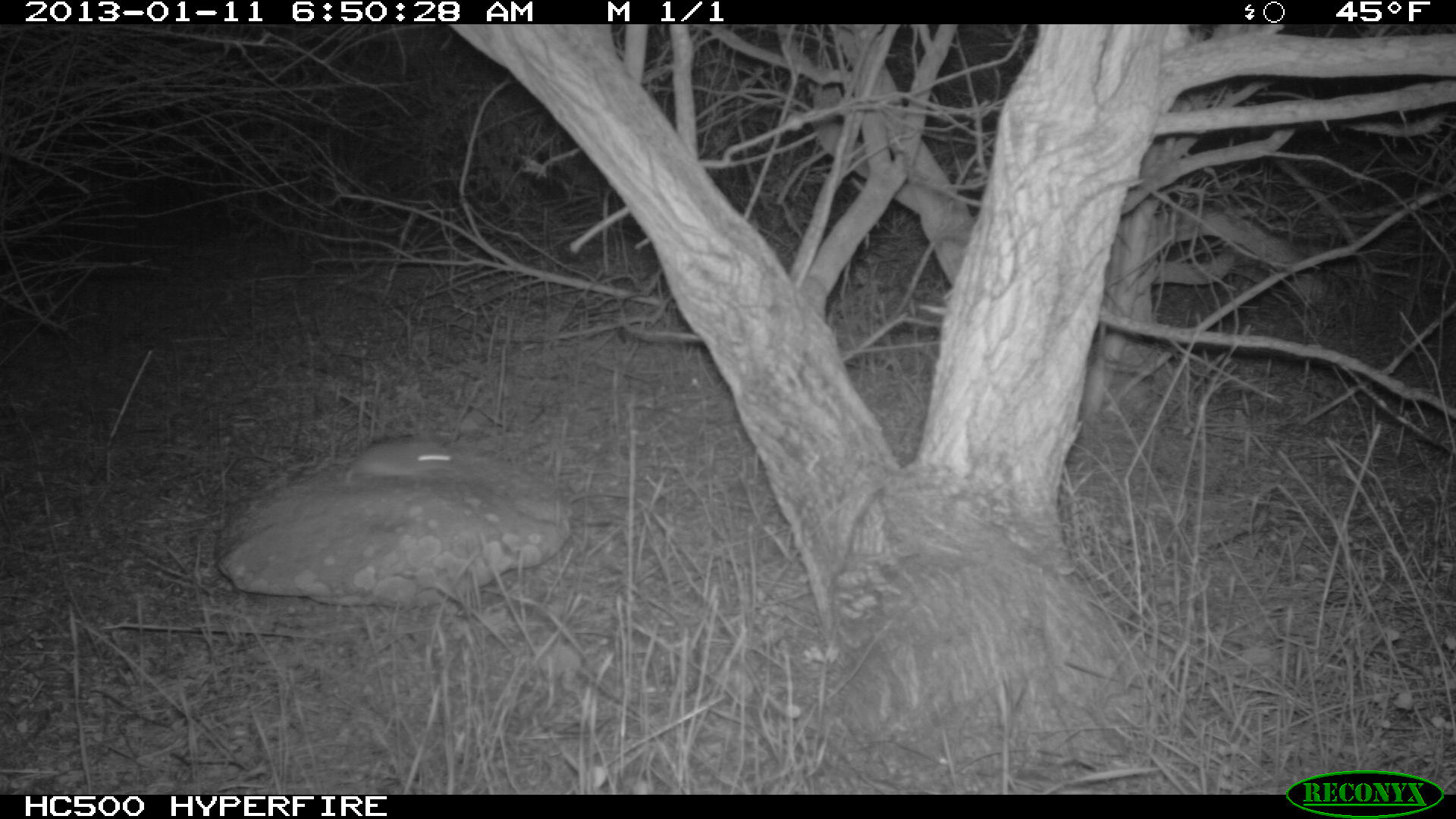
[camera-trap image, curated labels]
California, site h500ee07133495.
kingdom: Animalia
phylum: Chordata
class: Mammalia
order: Rodentia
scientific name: Rodentia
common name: rodent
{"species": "rodent (Rodentia)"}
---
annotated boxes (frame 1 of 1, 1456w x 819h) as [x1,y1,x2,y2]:
rodent: [341,441,453,485]